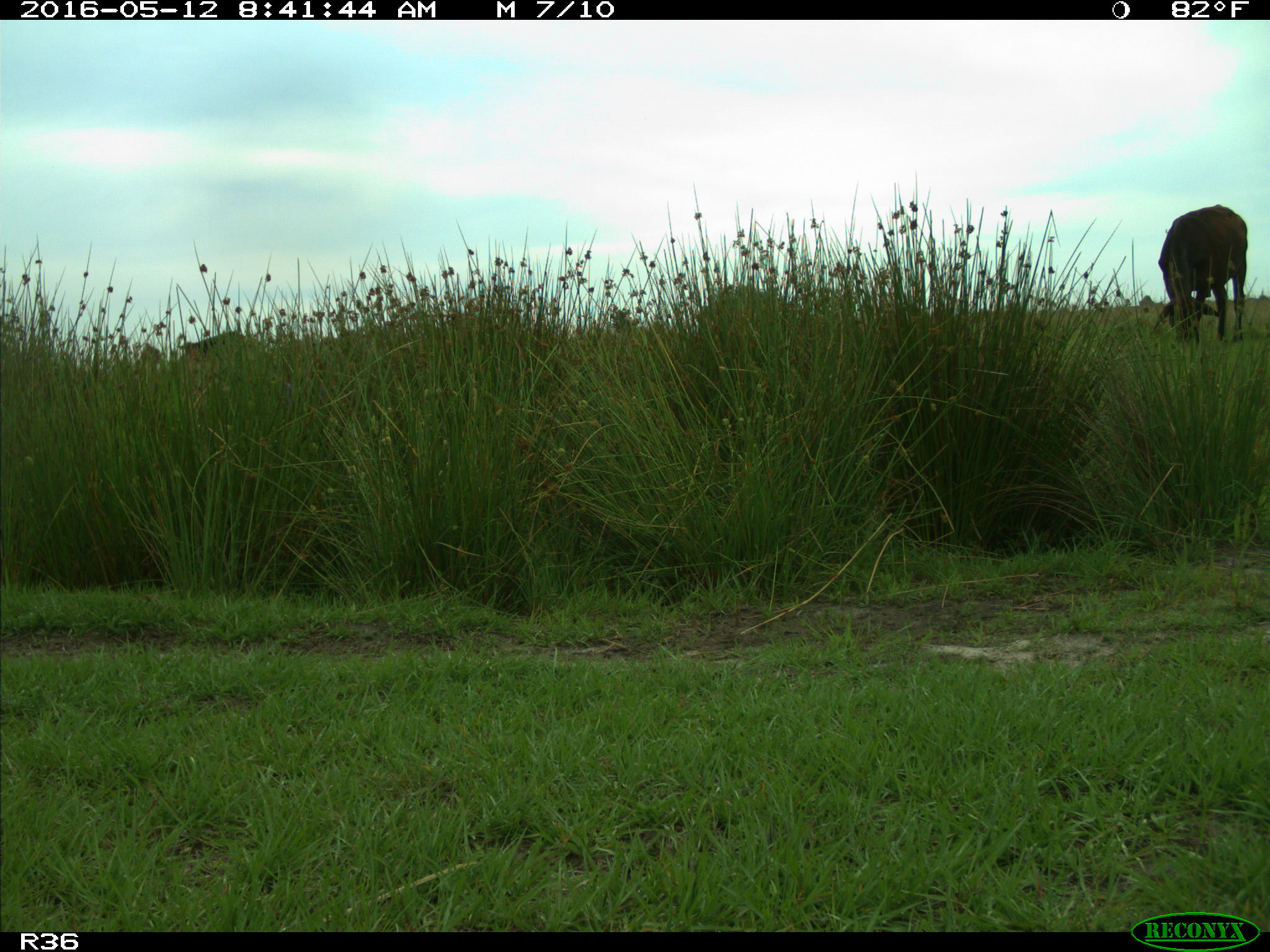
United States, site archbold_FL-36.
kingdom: Animalia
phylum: Chordata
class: Mammalia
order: Artiodactyla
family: Bovidae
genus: Bos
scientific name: Bos taurus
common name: domestic cow